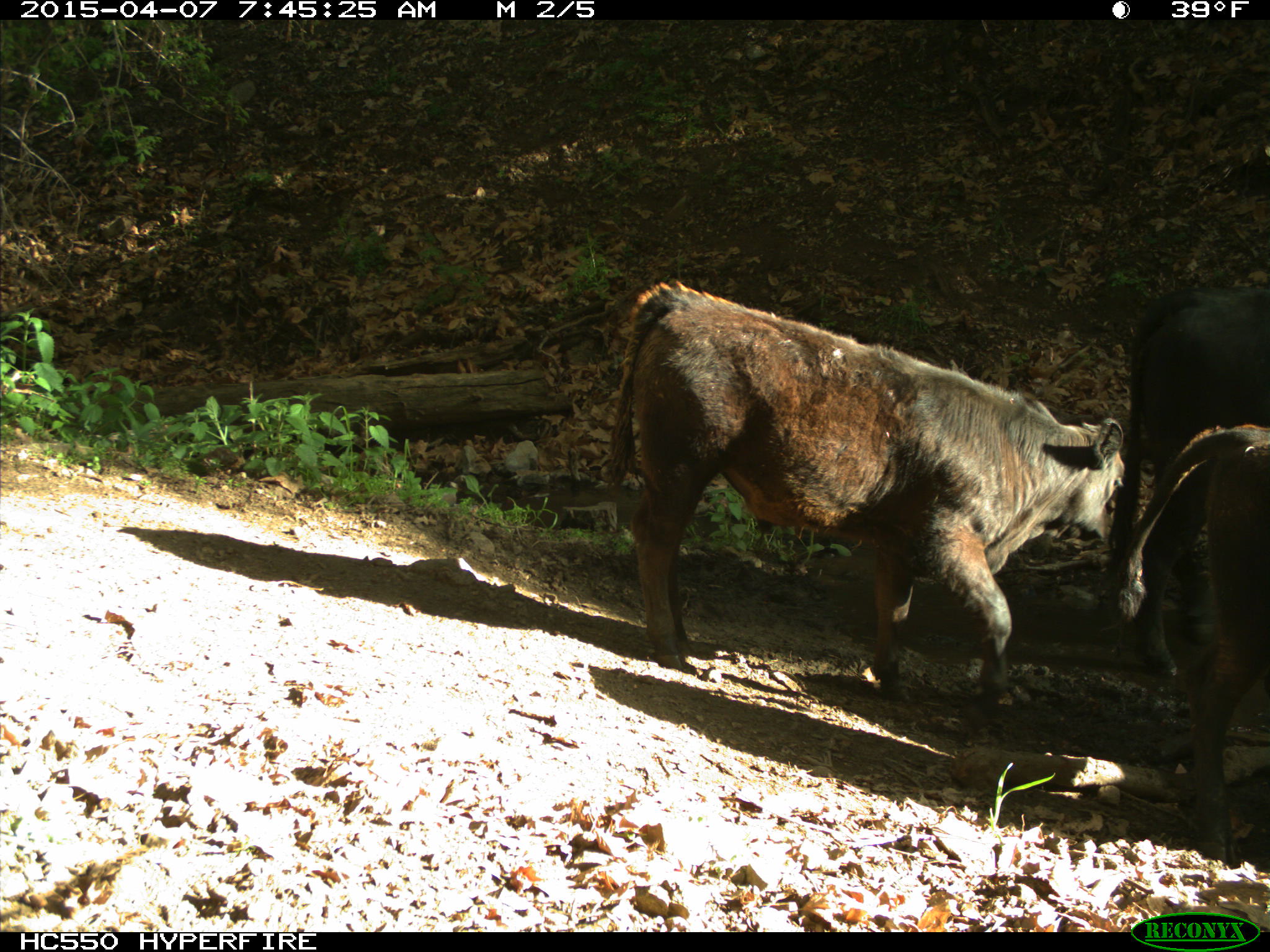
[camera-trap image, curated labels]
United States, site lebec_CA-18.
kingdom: Animalia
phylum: Chordata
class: Mammalia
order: Artiodactyla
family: Bovidae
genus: Bos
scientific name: Bos taurus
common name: domestic cow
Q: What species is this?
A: Bos taurus (domestic cow).